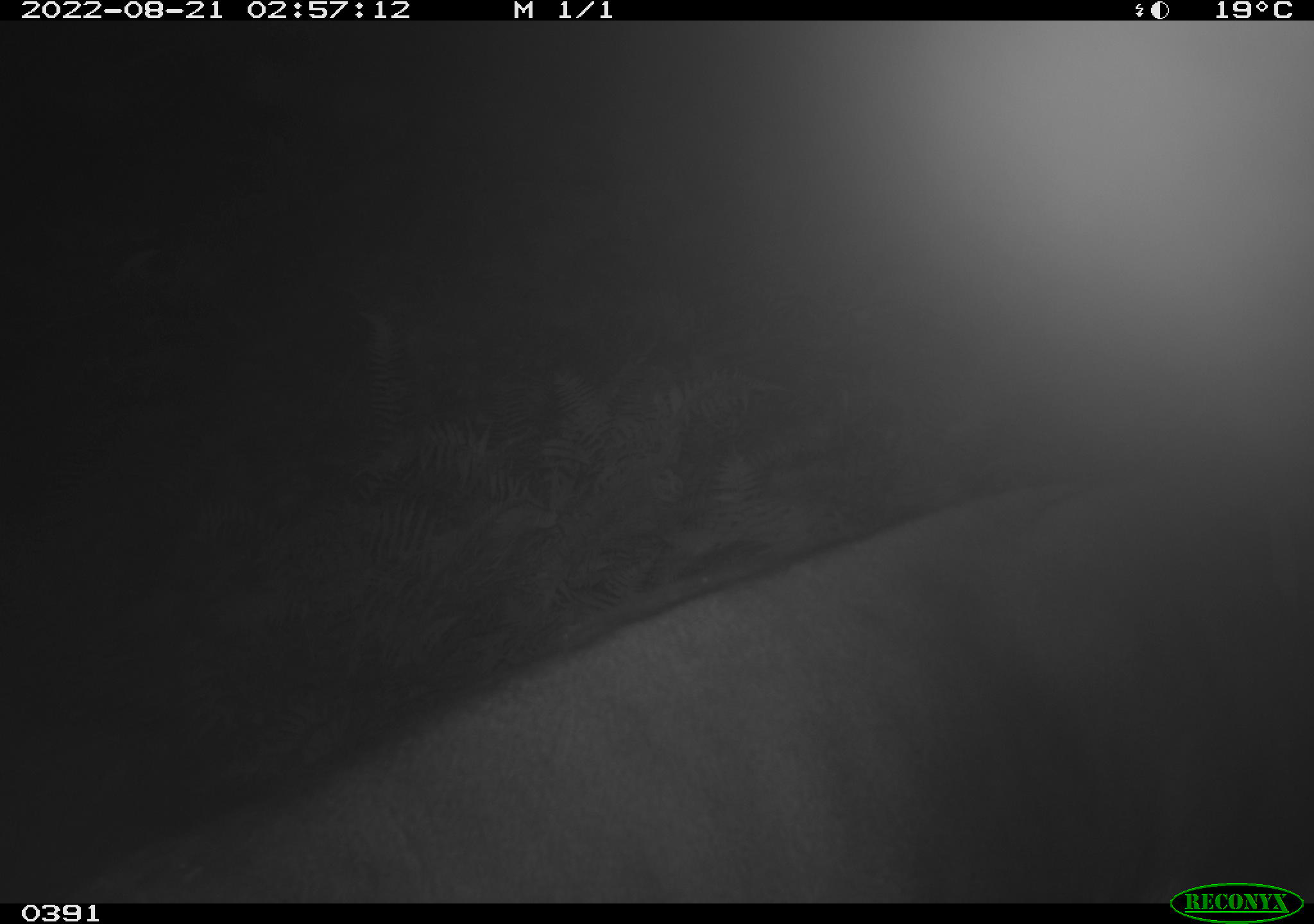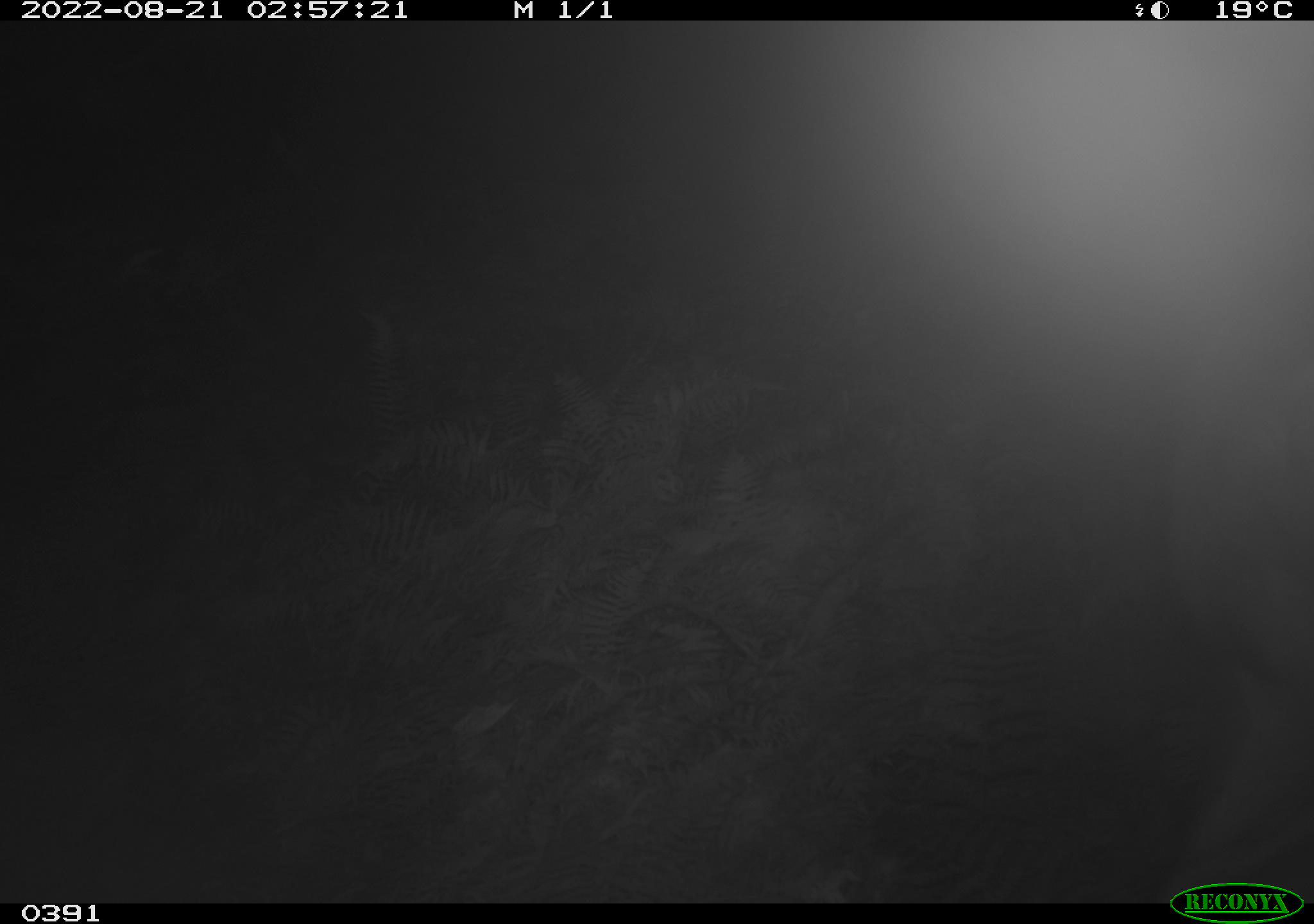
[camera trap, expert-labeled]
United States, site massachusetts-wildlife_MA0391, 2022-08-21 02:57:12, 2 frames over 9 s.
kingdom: Animalia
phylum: Chordata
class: Mammalia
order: Artiodactyla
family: Cervidae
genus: Odocoileus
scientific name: Odocoileus virginianus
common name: white-tailed deer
White-tailed deer (Odocoileus virginianus).